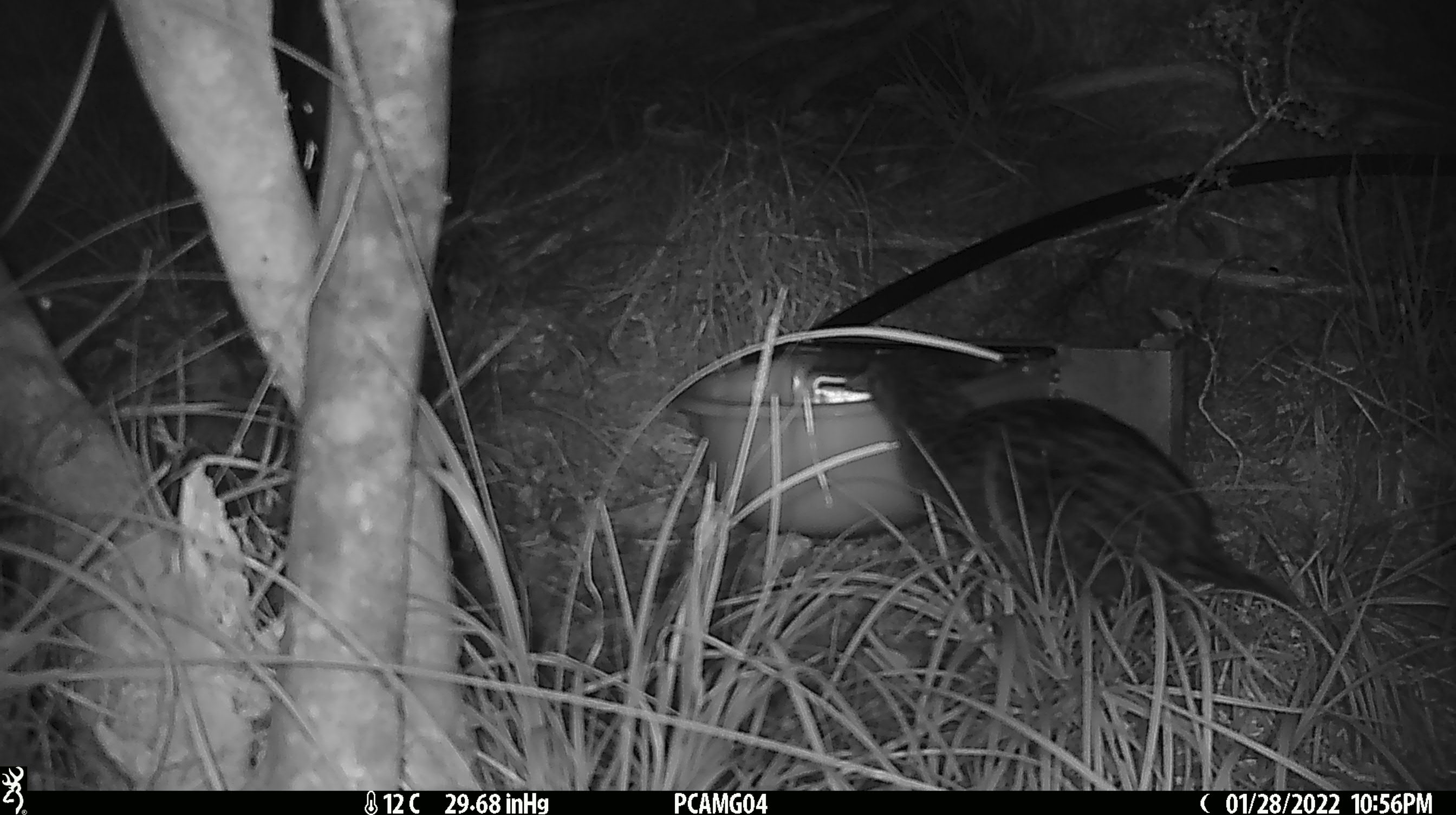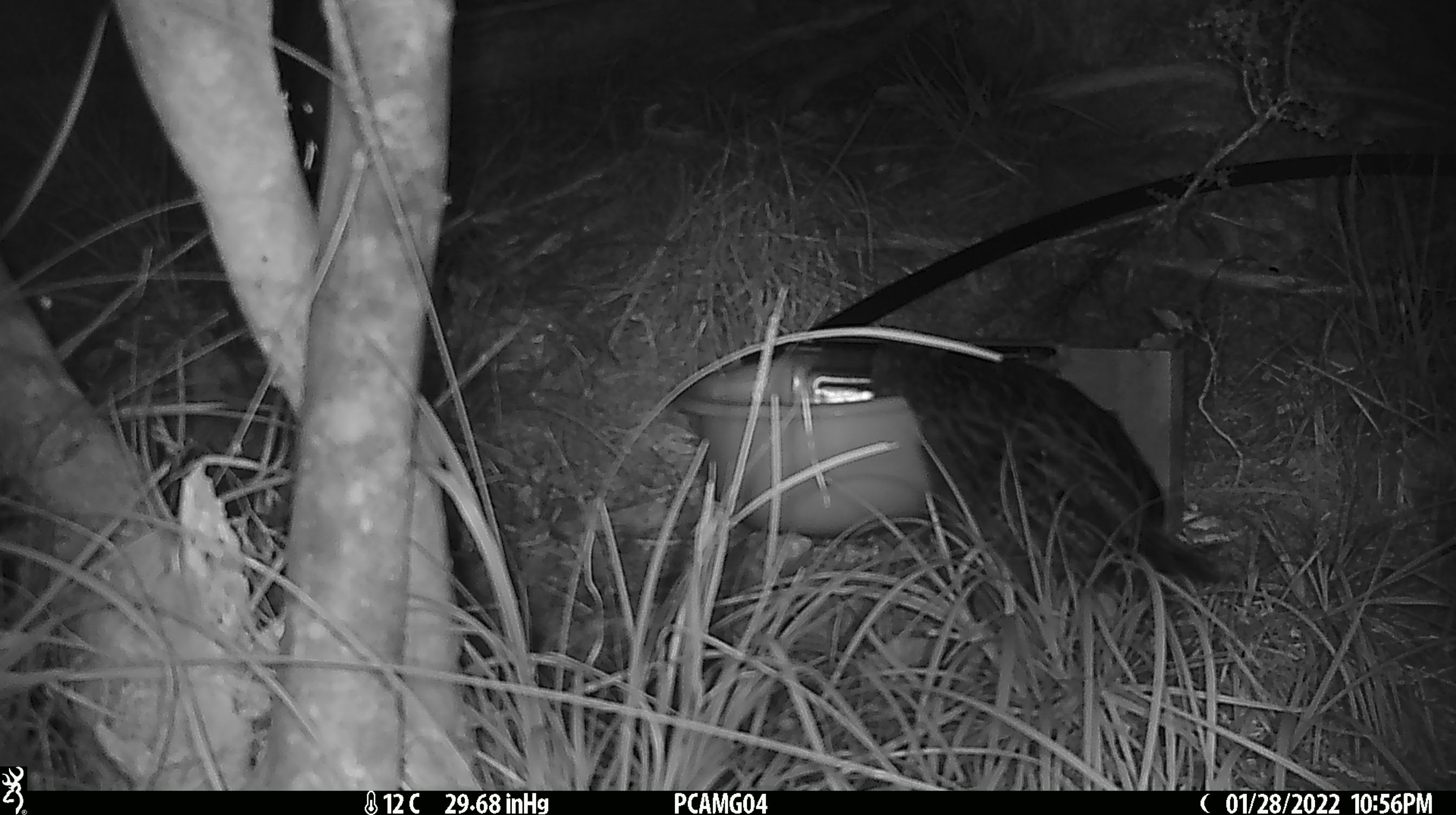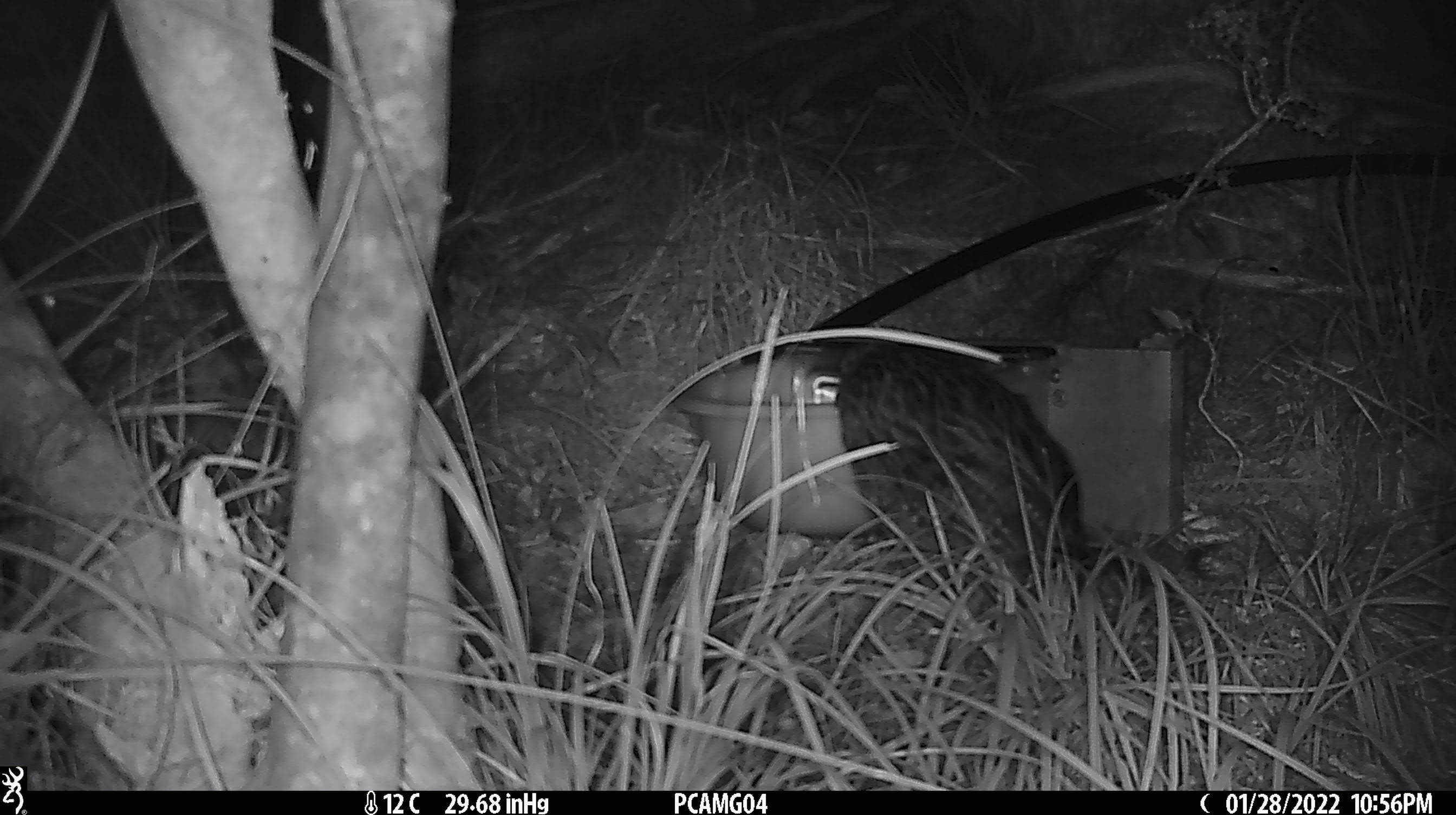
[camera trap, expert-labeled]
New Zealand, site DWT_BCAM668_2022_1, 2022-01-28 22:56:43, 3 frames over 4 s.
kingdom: Animalia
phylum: Chordata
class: Aves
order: Gruiformes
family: Rallidae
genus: Gallirallus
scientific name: Gallirallus australis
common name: weka